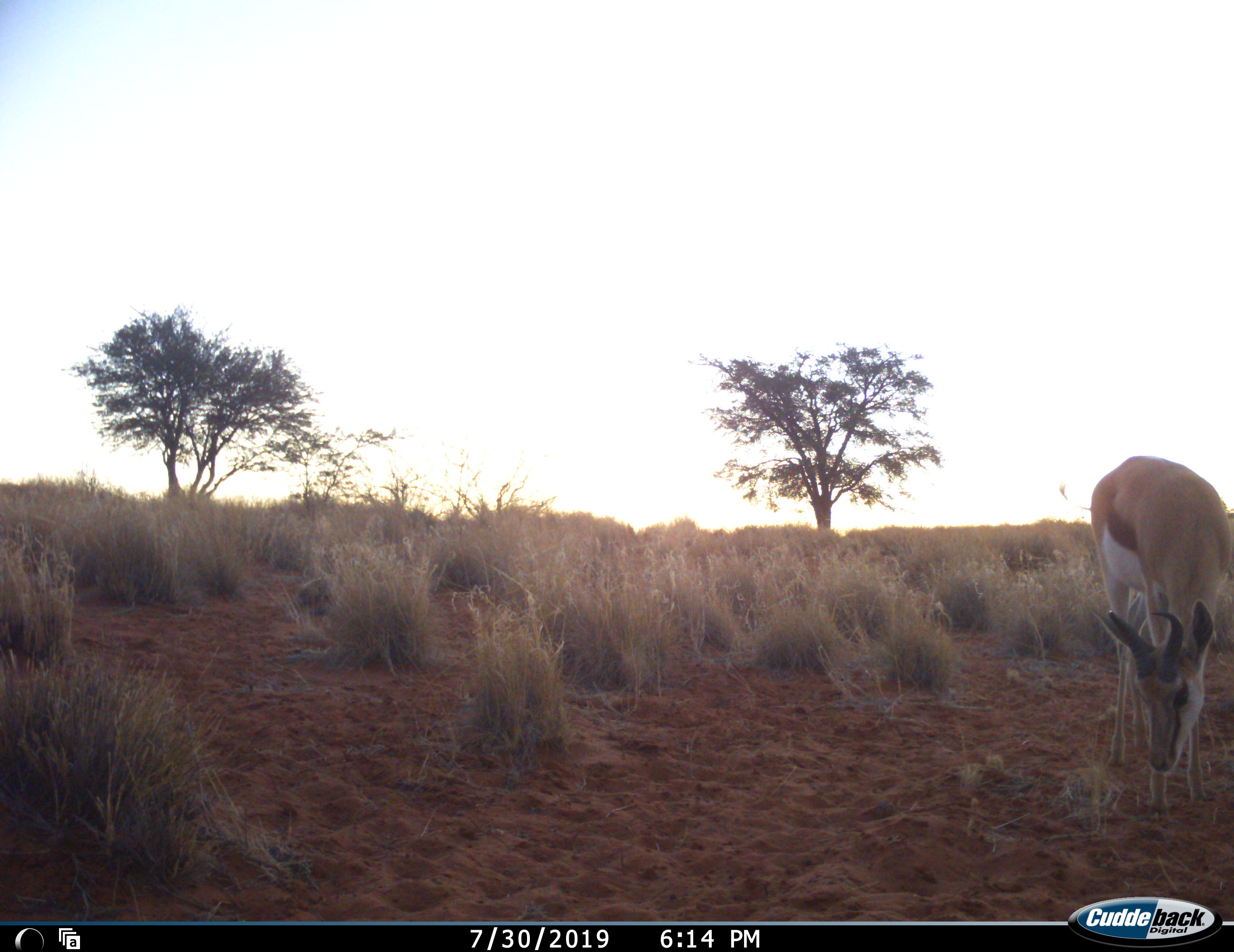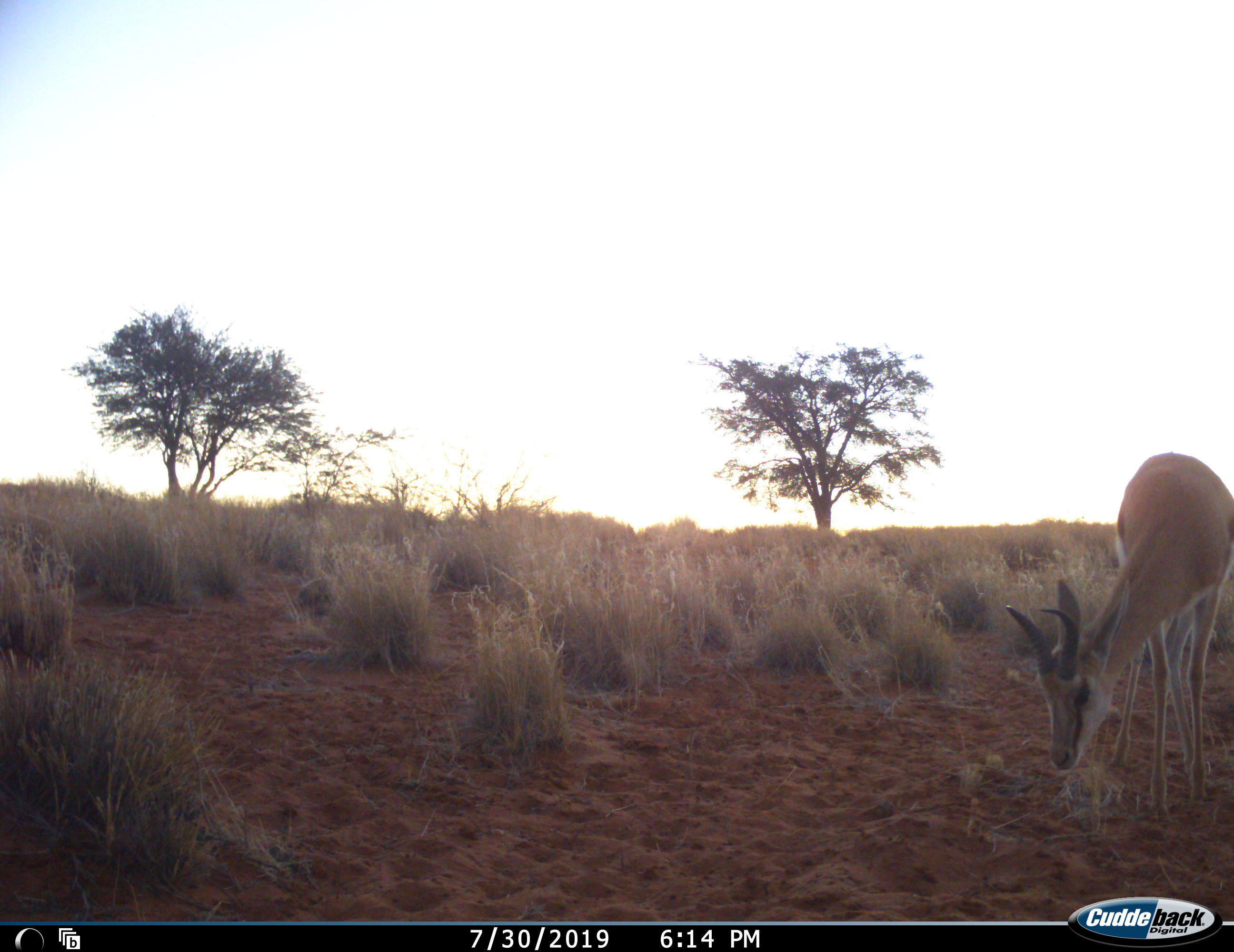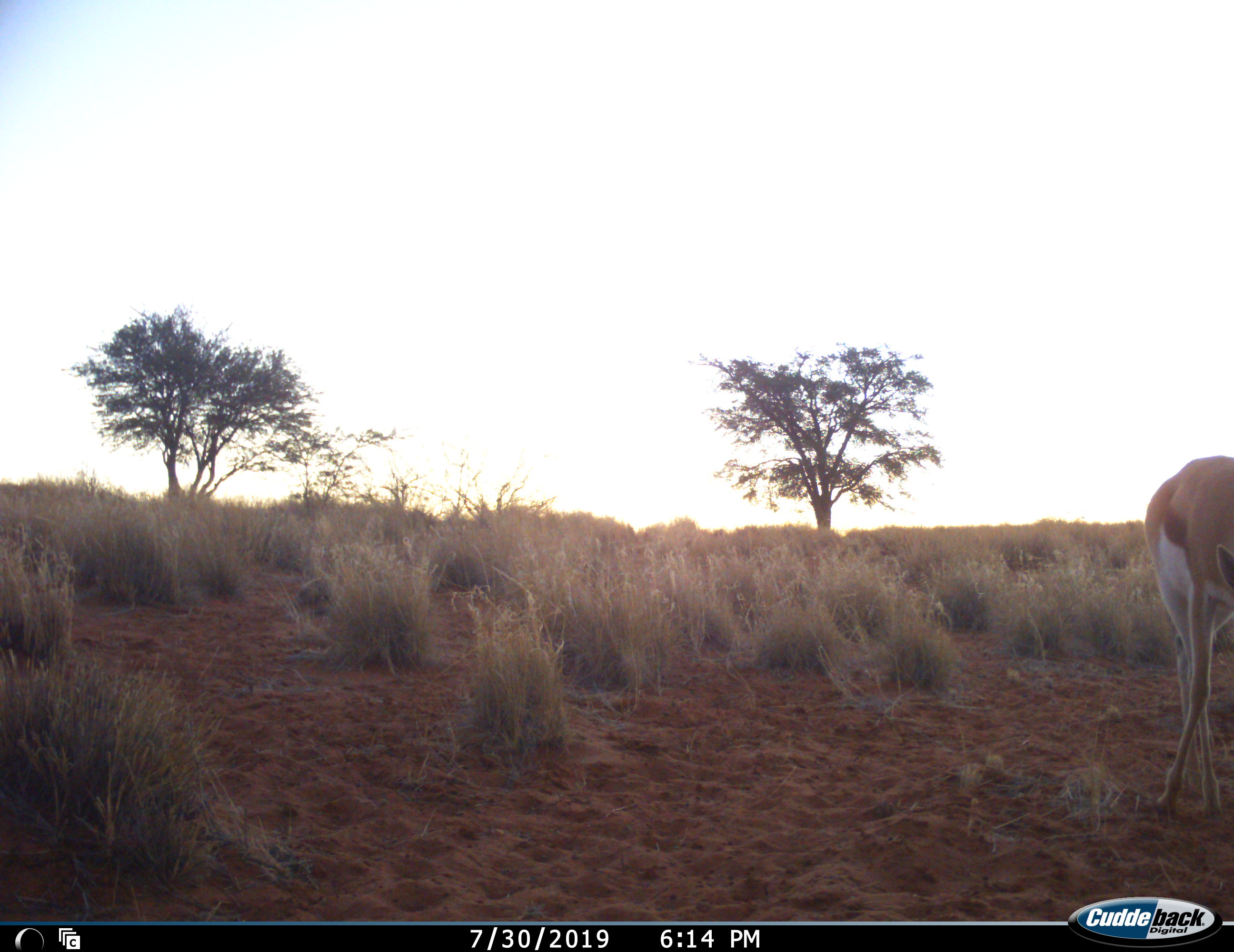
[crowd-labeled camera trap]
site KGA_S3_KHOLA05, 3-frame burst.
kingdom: Animalia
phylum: Chordata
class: Mammalia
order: Artiodactyla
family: Bovidae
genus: Antidorcas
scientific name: Antidorcas marsupialis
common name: springbok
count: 1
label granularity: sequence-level